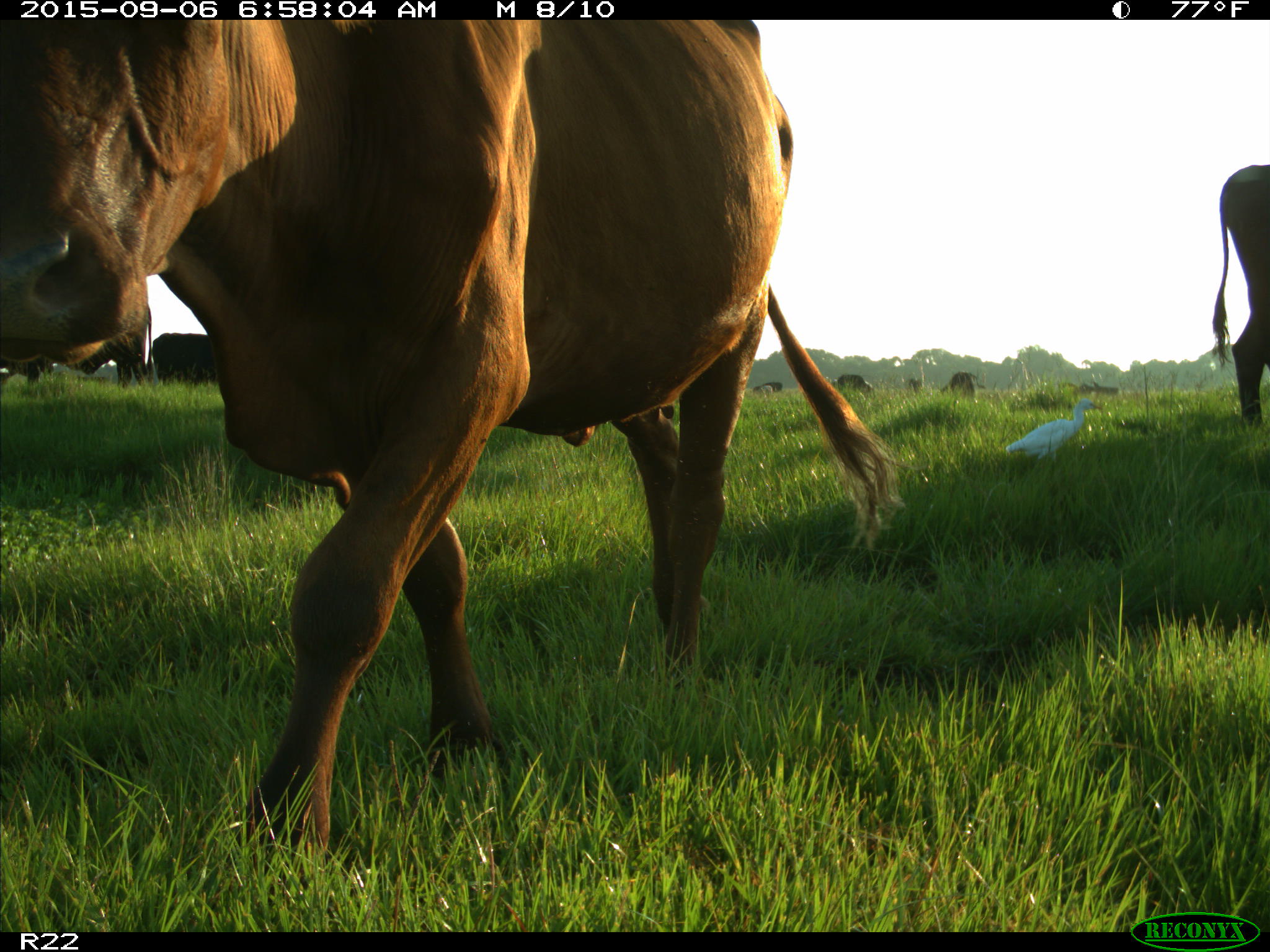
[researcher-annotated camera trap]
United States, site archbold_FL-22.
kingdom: Animalia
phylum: Chordata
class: Mammalia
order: Artiodactyla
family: Bovidae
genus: Bos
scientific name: Bos taurus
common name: domestic cow